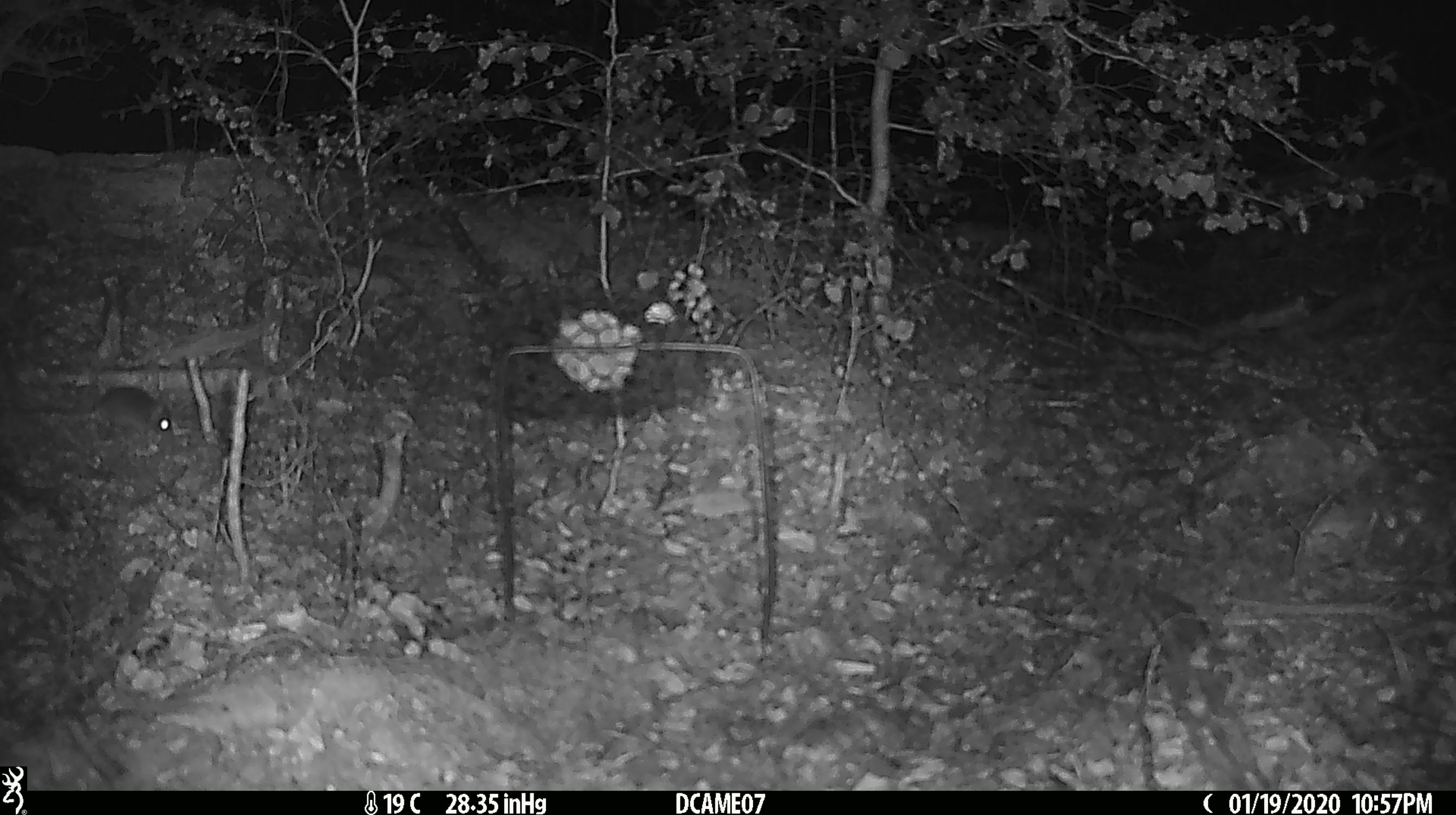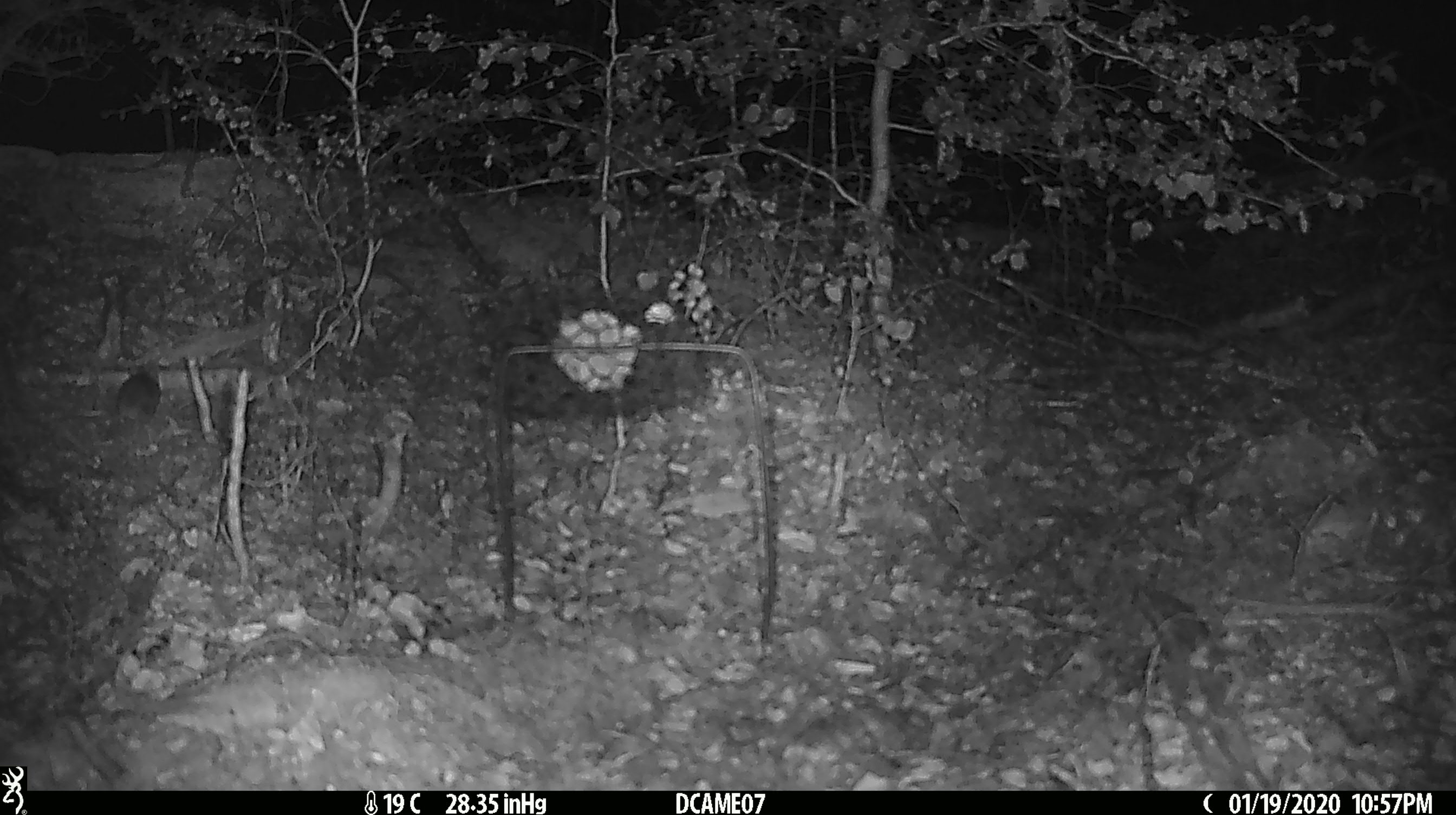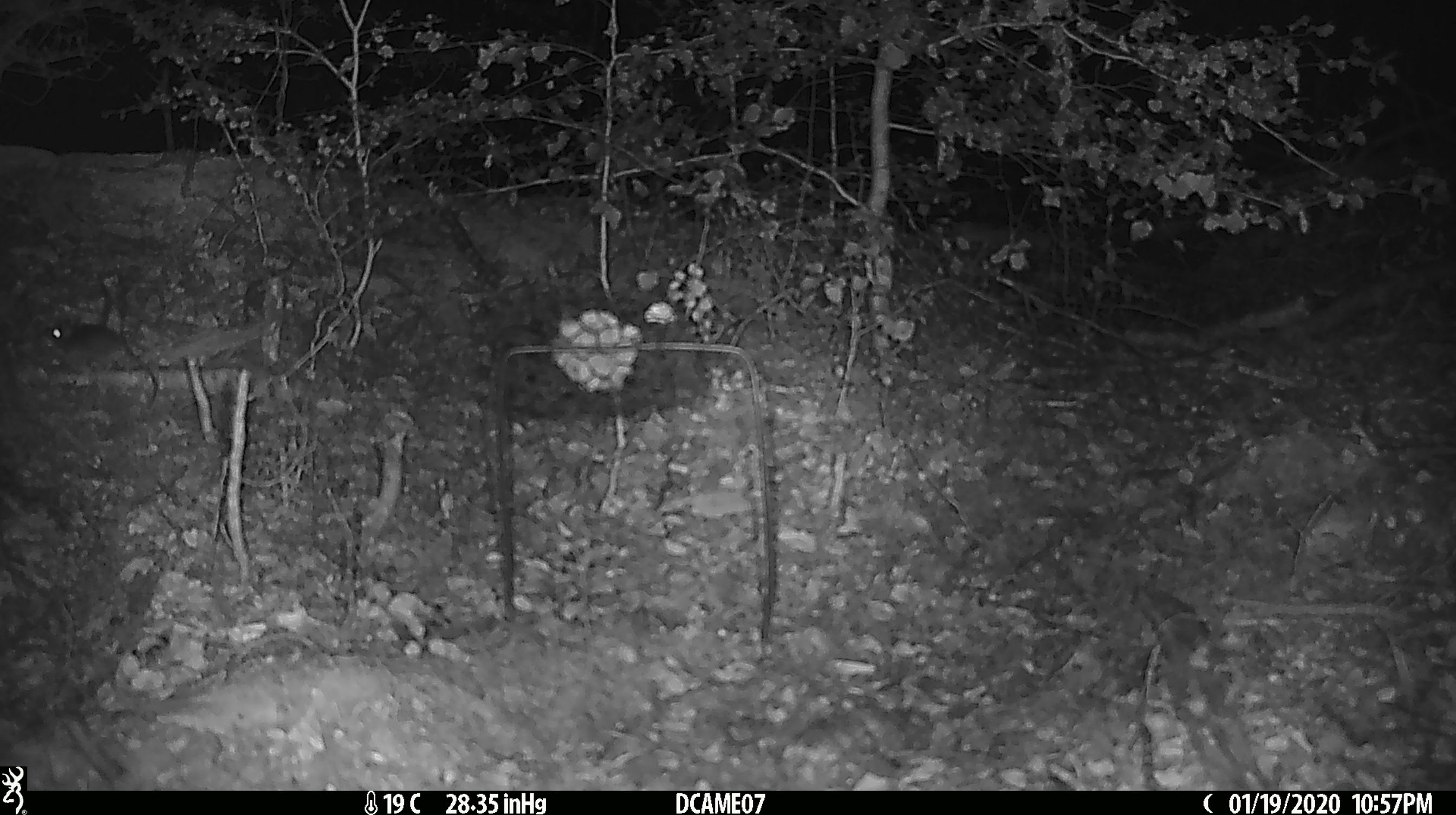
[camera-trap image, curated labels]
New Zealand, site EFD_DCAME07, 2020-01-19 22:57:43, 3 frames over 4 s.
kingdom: Animalia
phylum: Chordata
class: Mammalia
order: Rodentia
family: Muridae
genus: Mus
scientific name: Mus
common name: mouse